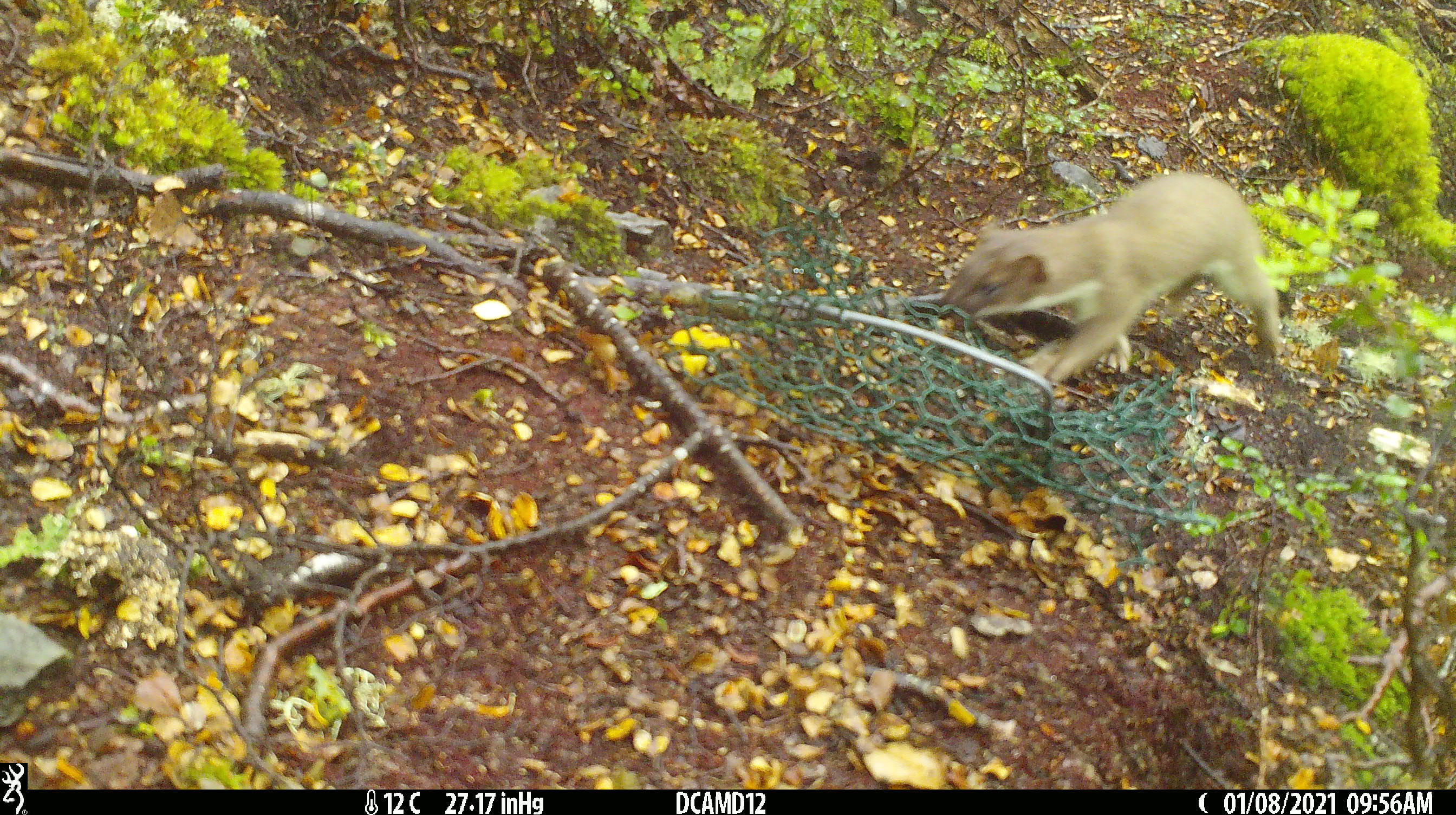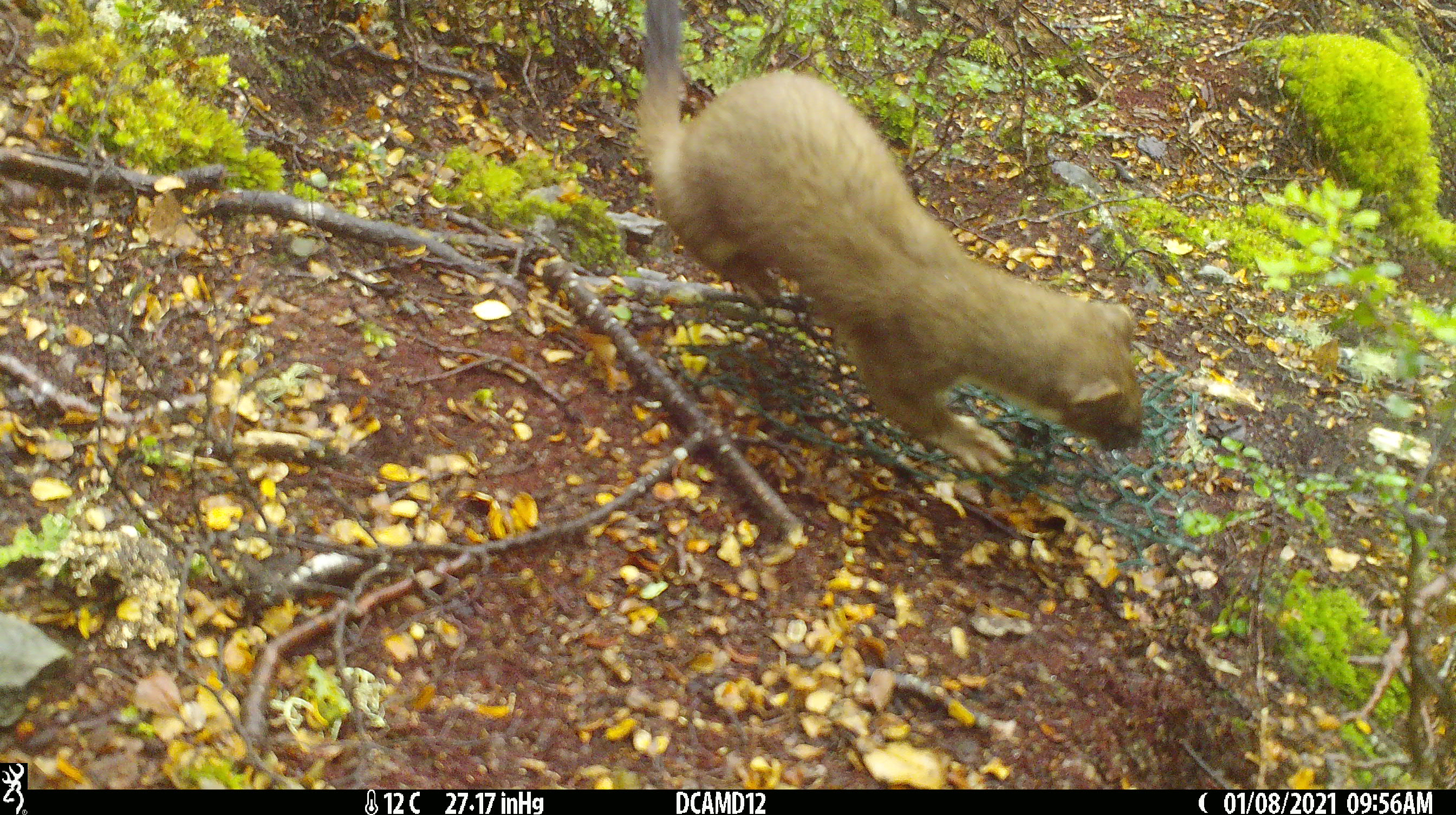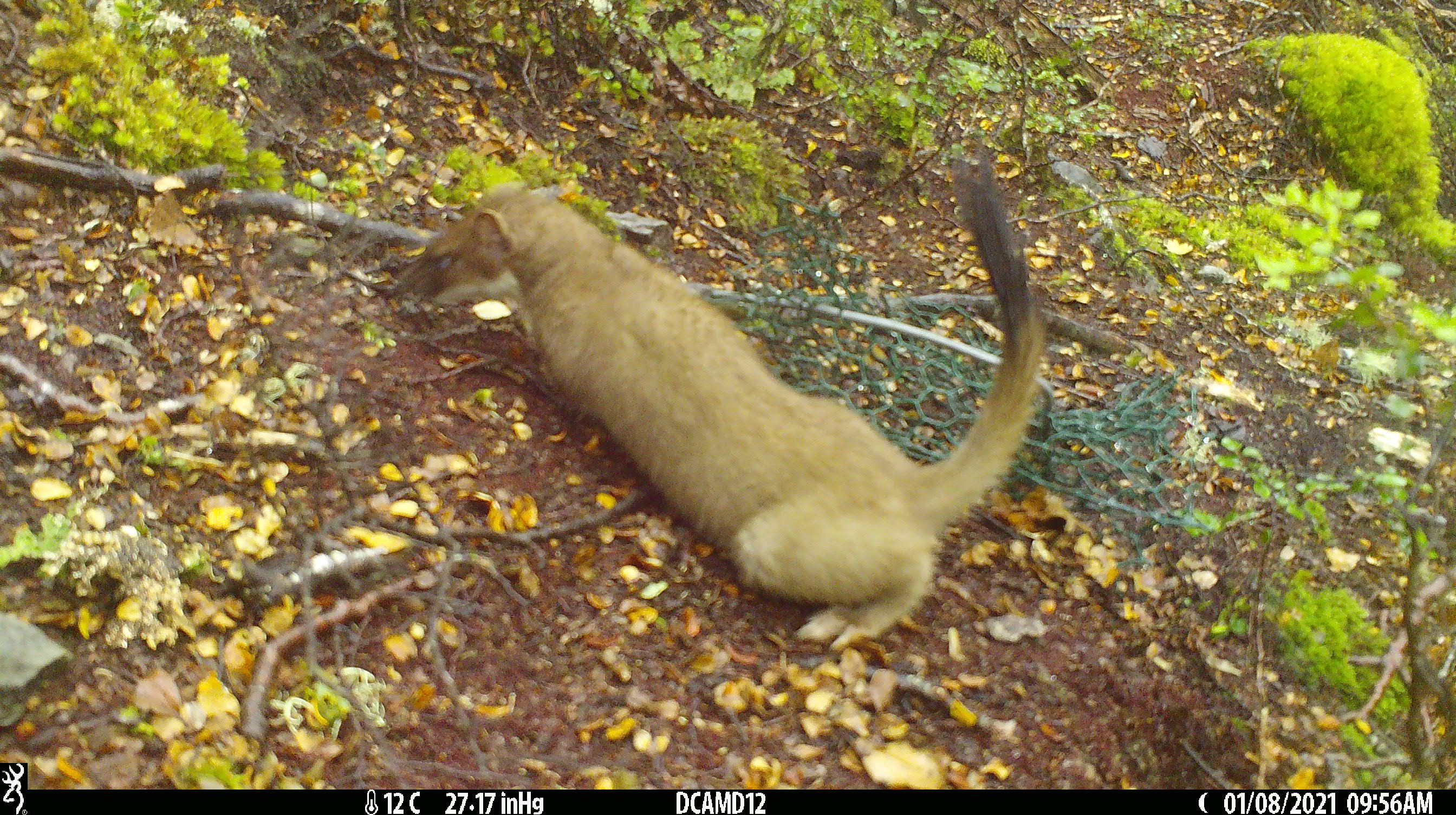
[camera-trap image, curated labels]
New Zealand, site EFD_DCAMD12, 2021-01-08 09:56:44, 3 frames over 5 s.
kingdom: Animalia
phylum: Chordata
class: Mammalia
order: Carnivora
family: Mustelidae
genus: Mustela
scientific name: Mustela erminea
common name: stoat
Stoat (Mustela erminea).